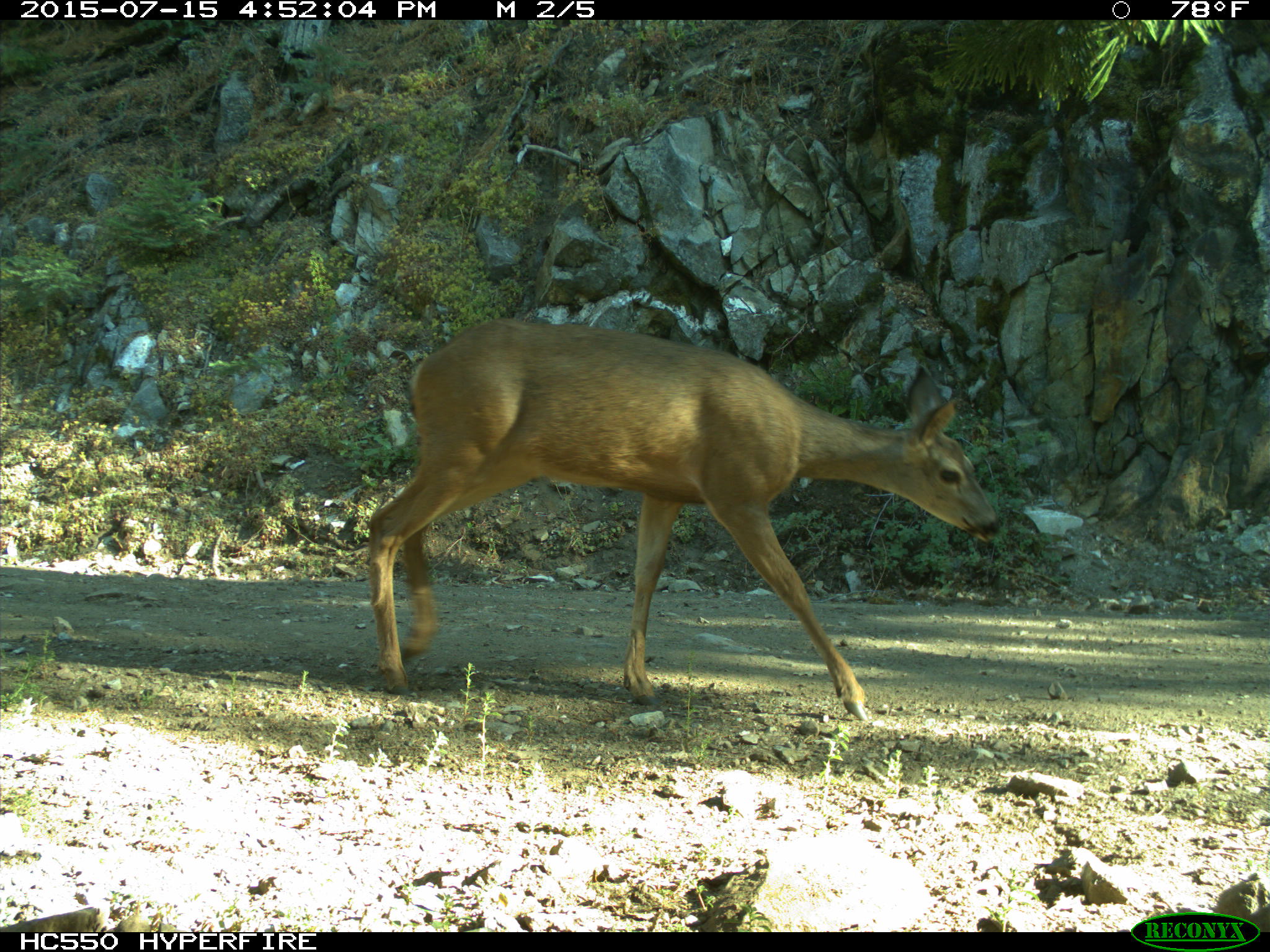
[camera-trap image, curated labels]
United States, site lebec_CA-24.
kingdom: Animalia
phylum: Chordata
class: Mammalia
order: Artiodactyla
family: Cervidae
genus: Odocoileus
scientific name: Odocoileus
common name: deer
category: unidentified deer